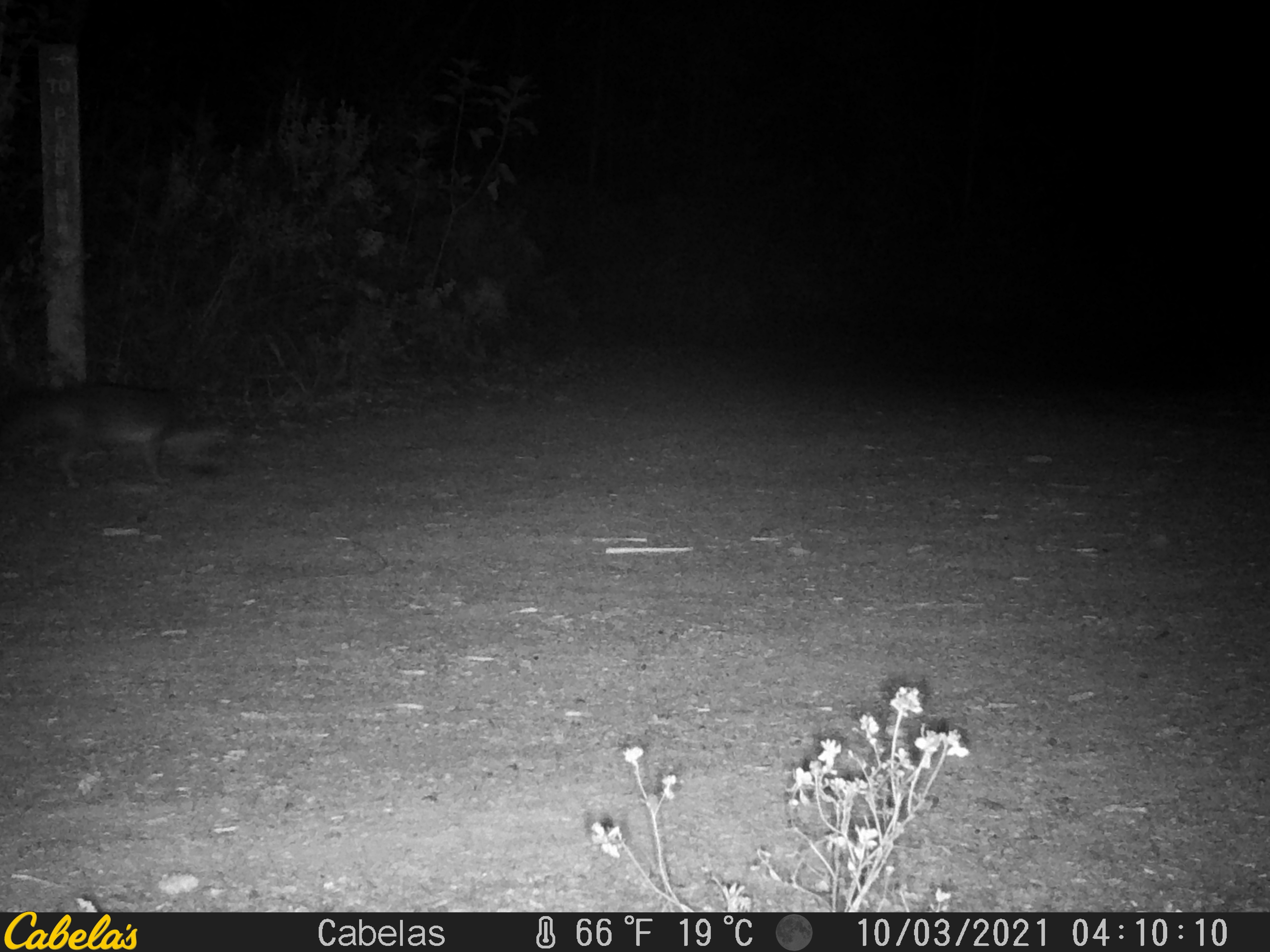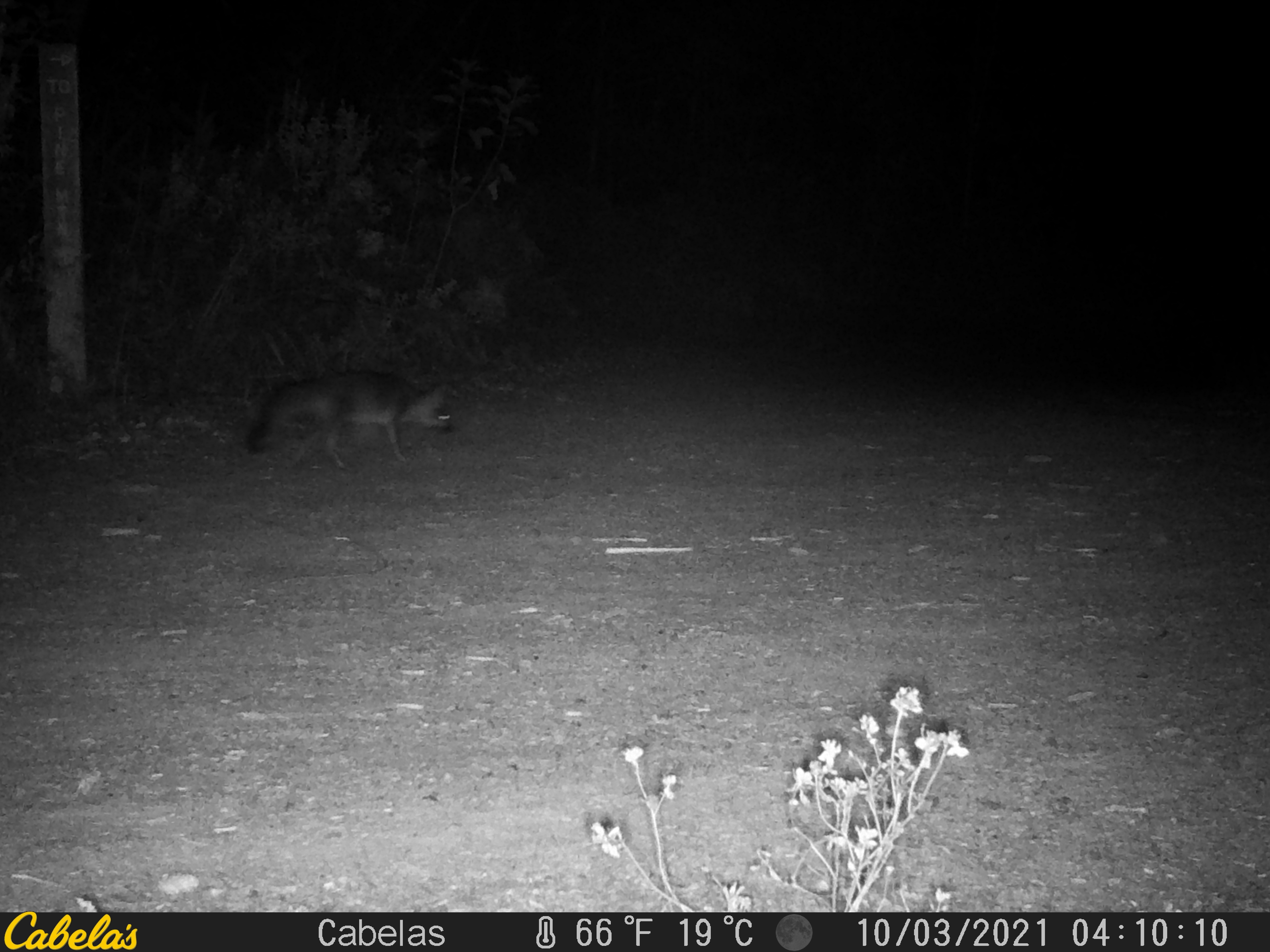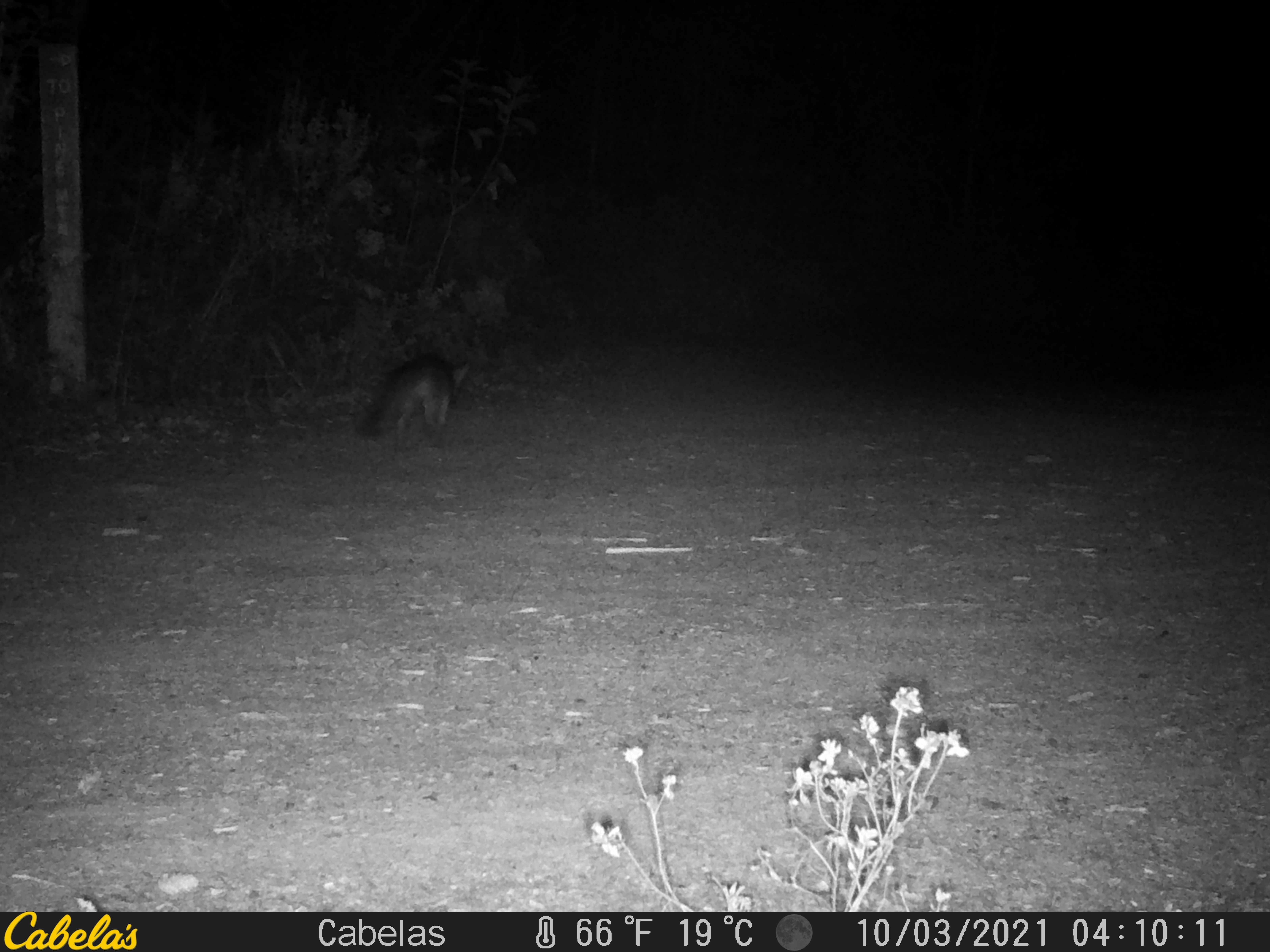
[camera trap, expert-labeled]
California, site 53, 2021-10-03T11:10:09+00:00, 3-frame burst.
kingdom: Animalia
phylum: Chordata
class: Mammalia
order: Carnivora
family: Canidae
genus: Urocyon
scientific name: Urocyon cinereoargenteus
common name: gray fox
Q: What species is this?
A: Gray fox (Urocyon cinereoargenteus).